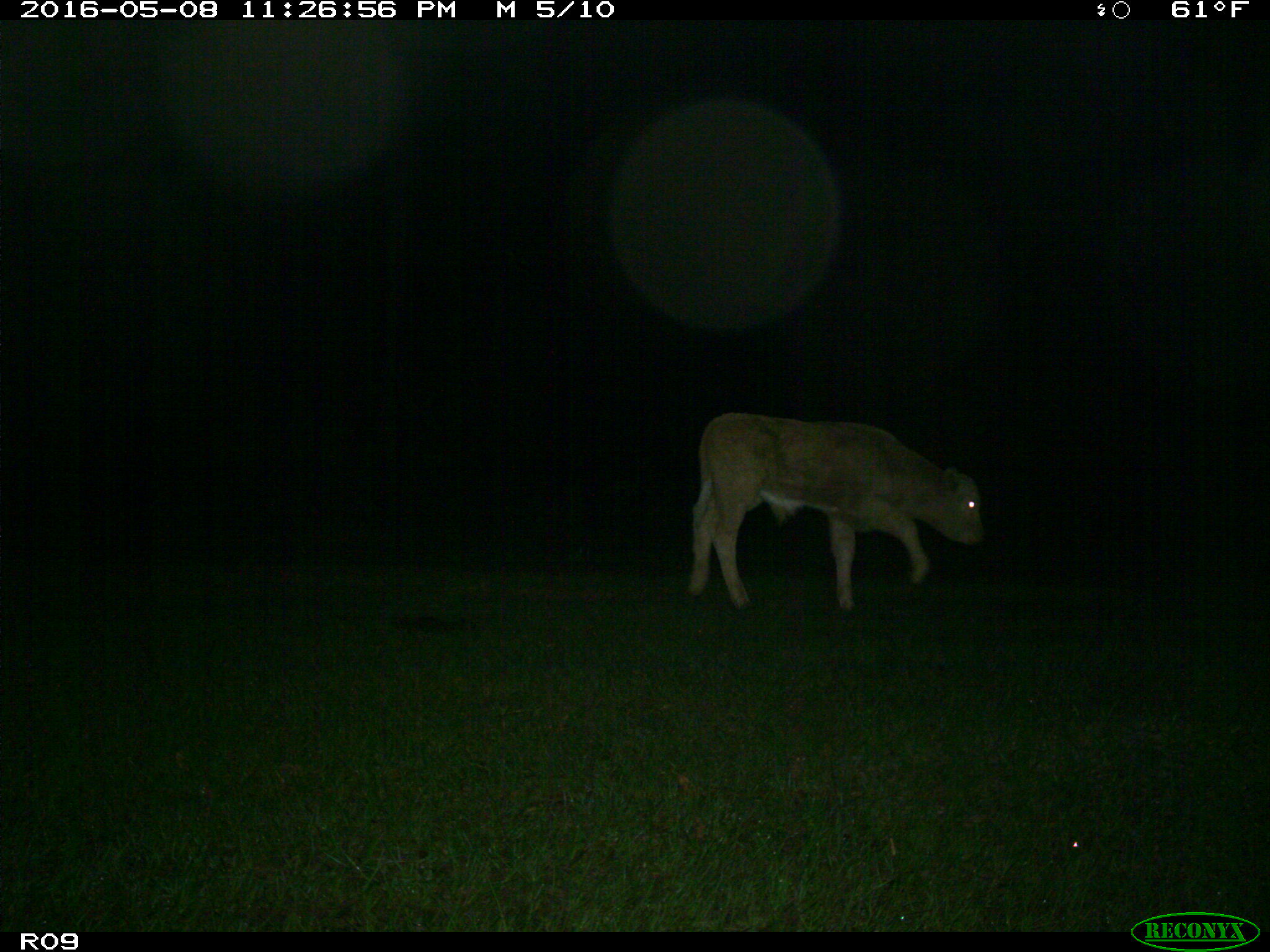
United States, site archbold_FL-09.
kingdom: Animalia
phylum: Chordata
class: Mammalia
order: Artiodactyla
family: Bovidae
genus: Bos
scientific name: Bos taurus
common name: domestic cow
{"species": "Bos taurus (domestic cow)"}